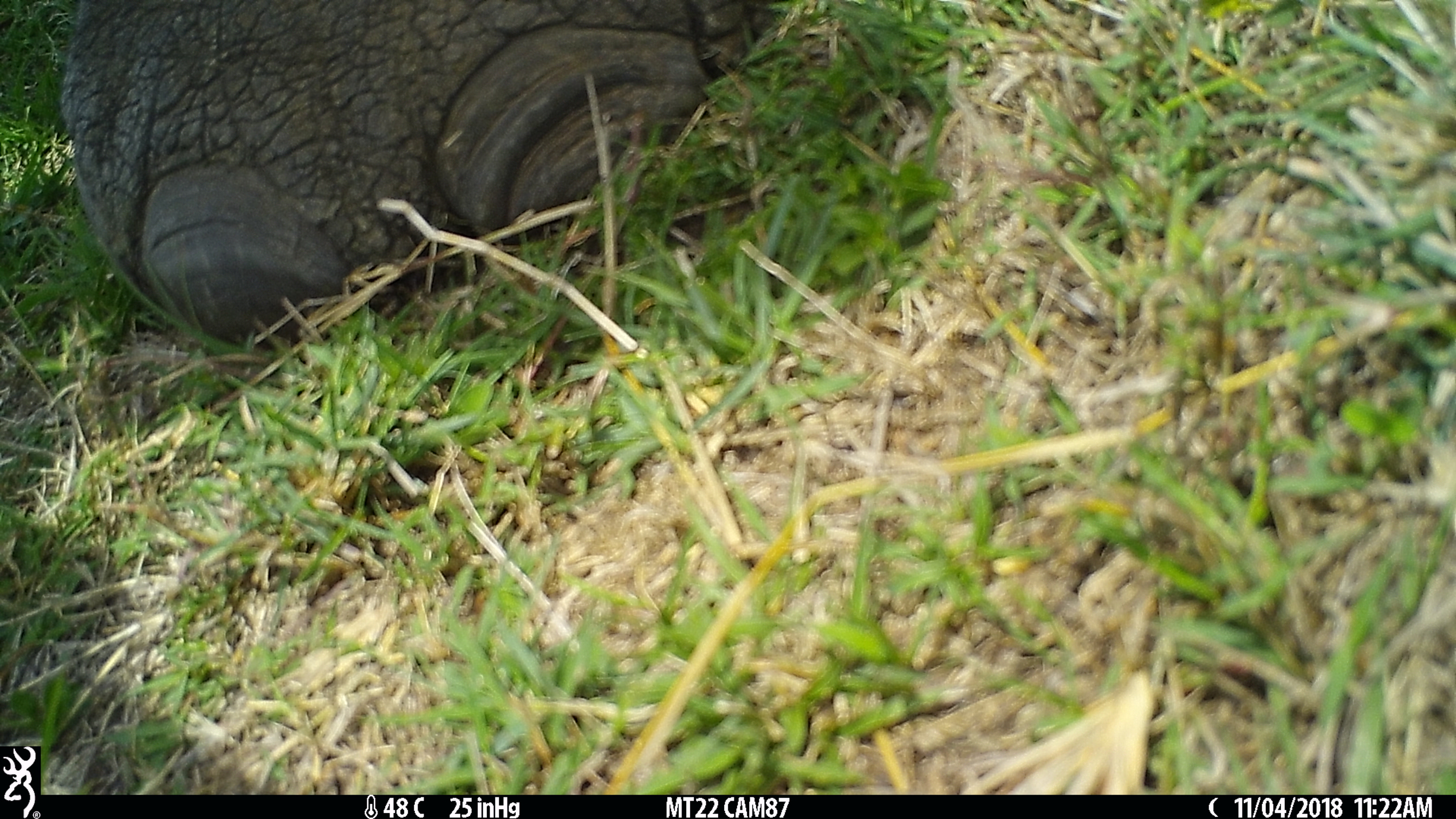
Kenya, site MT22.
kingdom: Animalia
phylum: Chordata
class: Mammalia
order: Proboscidea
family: Elephantidae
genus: Loxodonta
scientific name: Loxodonta africana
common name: elephant